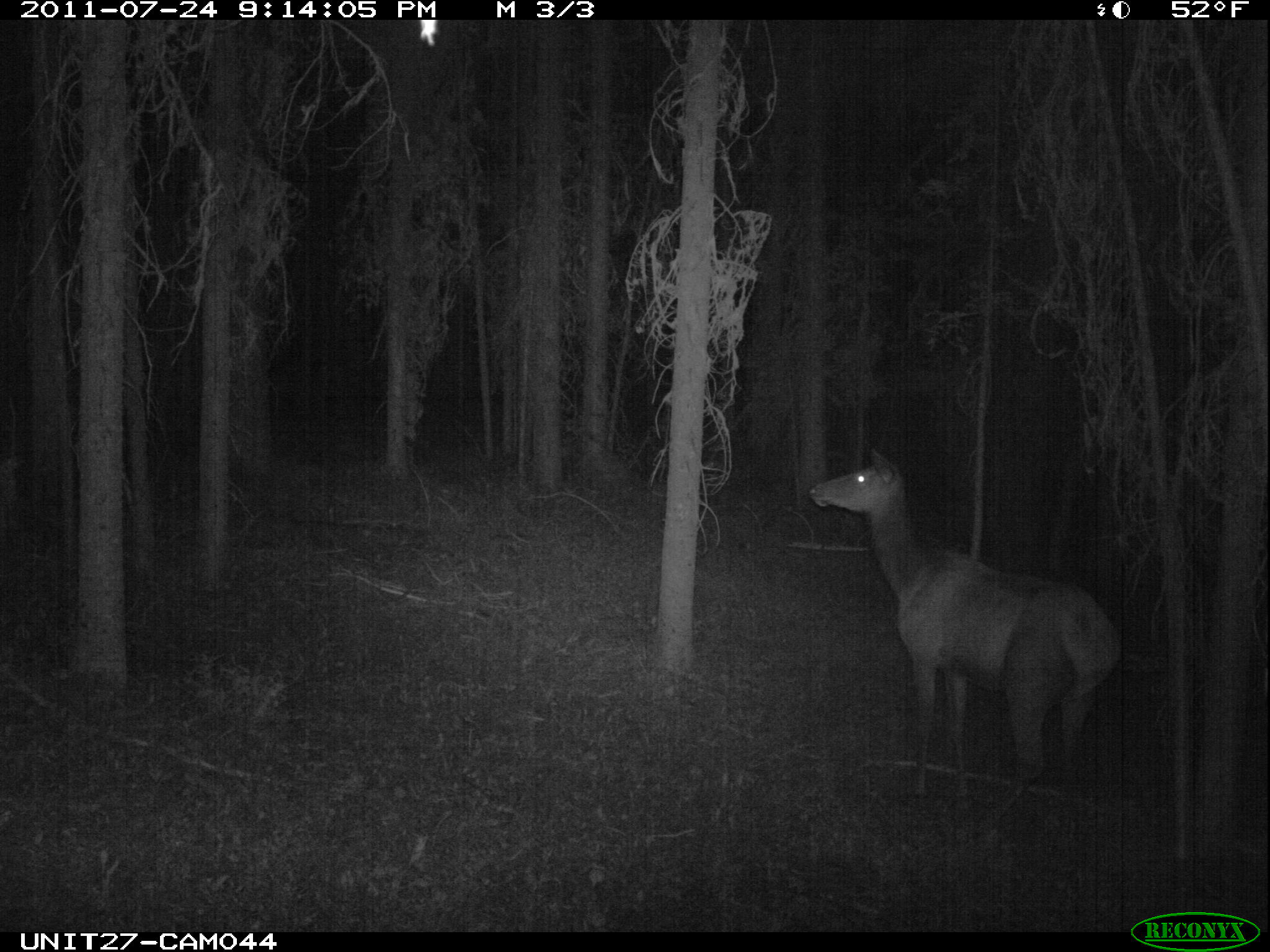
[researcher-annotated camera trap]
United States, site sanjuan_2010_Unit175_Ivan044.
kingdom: Animalia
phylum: Chordata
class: Mammalia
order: Artiodactyla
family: Cervidae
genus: Cervus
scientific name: Cervus elaphus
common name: red deer